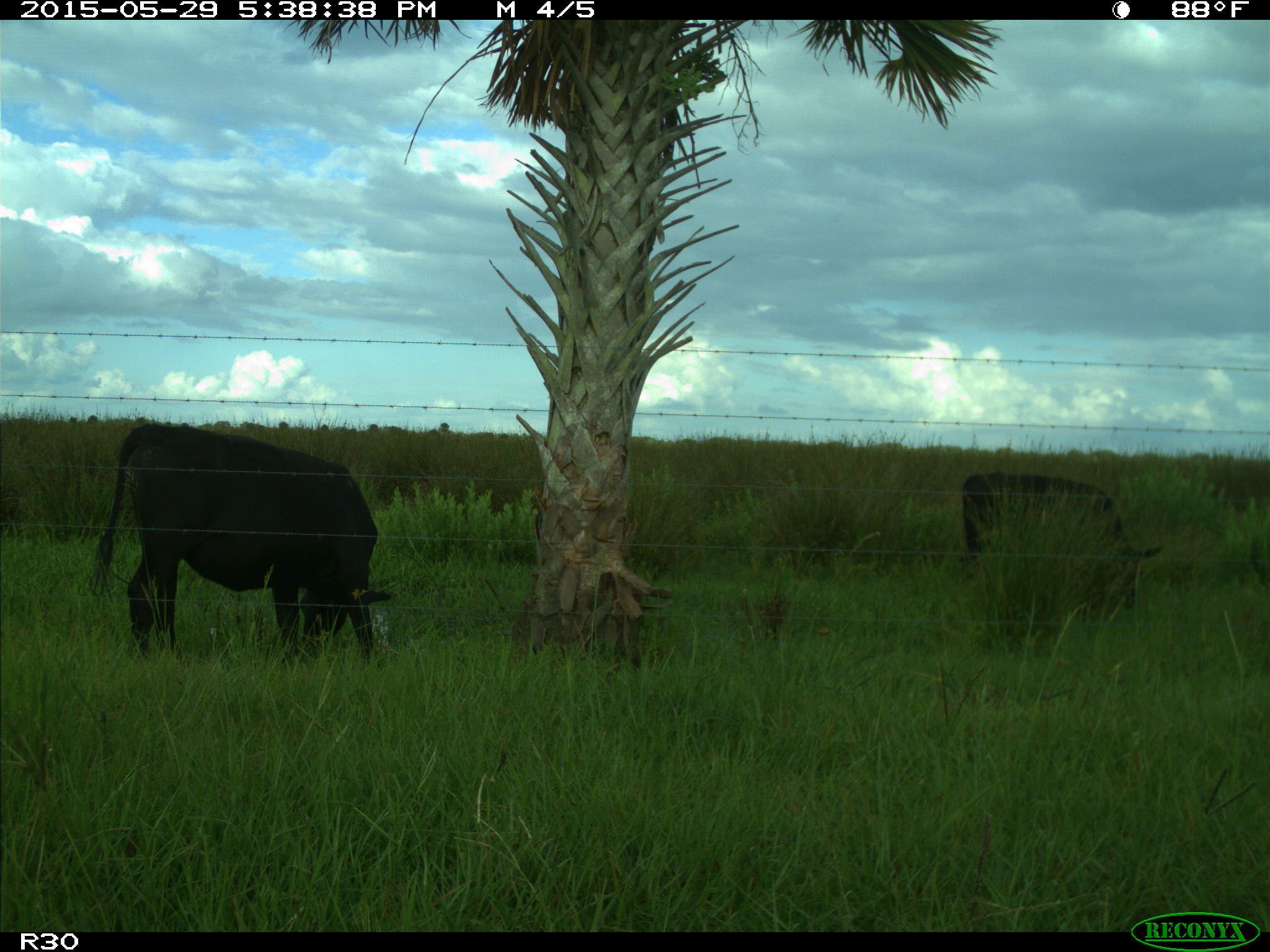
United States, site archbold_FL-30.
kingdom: Animalia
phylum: Chordata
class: Mammalia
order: Artiodactyla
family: Bovidae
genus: Bos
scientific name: Bos taurus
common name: domestic cow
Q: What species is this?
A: Bos taurus (domestic cow).